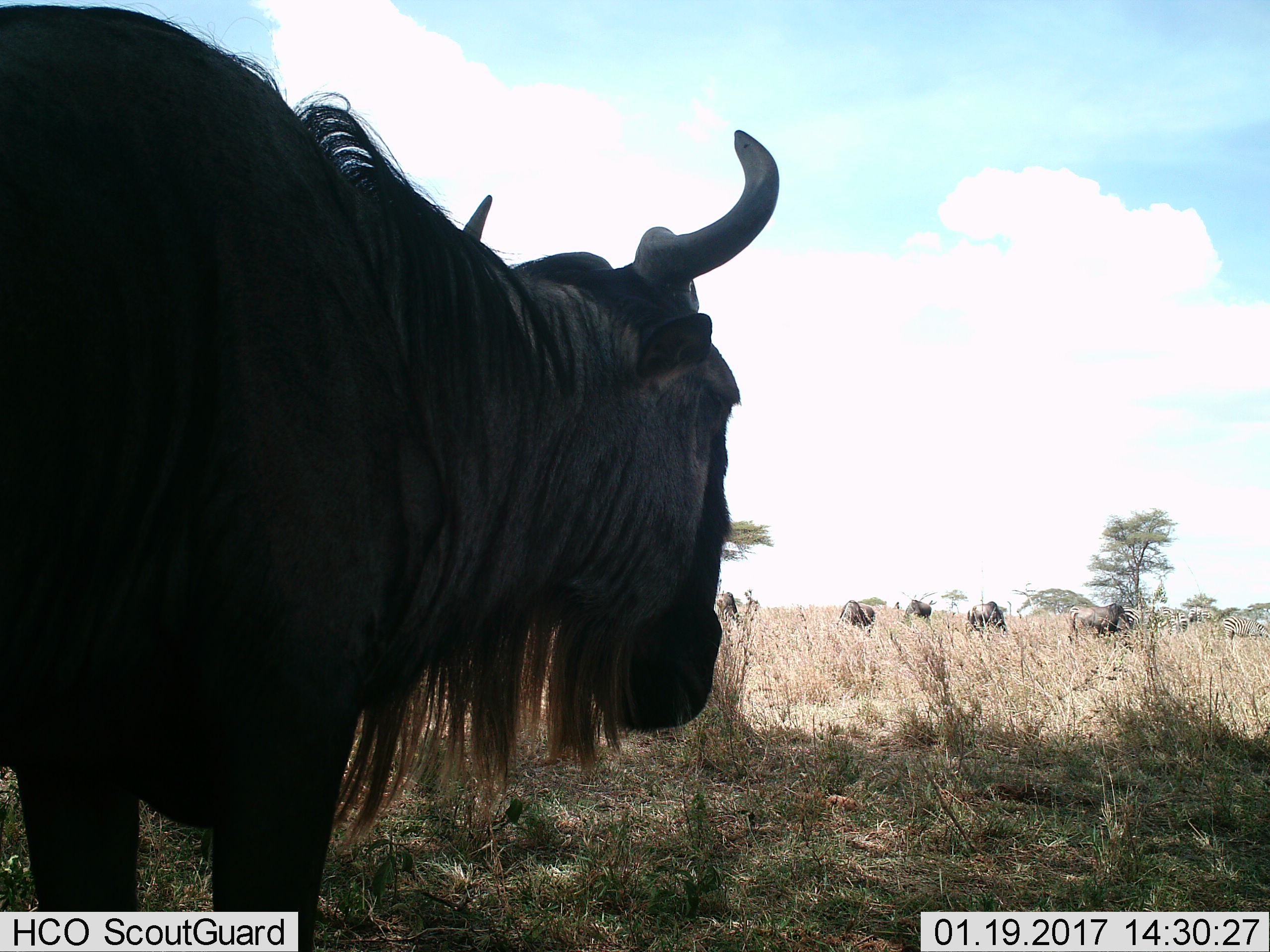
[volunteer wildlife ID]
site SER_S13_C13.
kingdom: Animalia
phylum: Chordata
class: Mammalia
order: Artiodactyla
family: Bovidae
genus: Connochaetes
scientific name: Connochaetes taurinus taurinus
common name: blue wildebeest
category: wildebeestblue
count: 6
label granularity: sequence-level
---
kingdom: Animalia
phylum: Chordata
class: Mammalia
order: Perissodactyla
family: Equidae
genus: Equus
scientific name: Equus quagga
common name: plains zebra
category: zebraplains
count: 5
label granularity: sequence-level